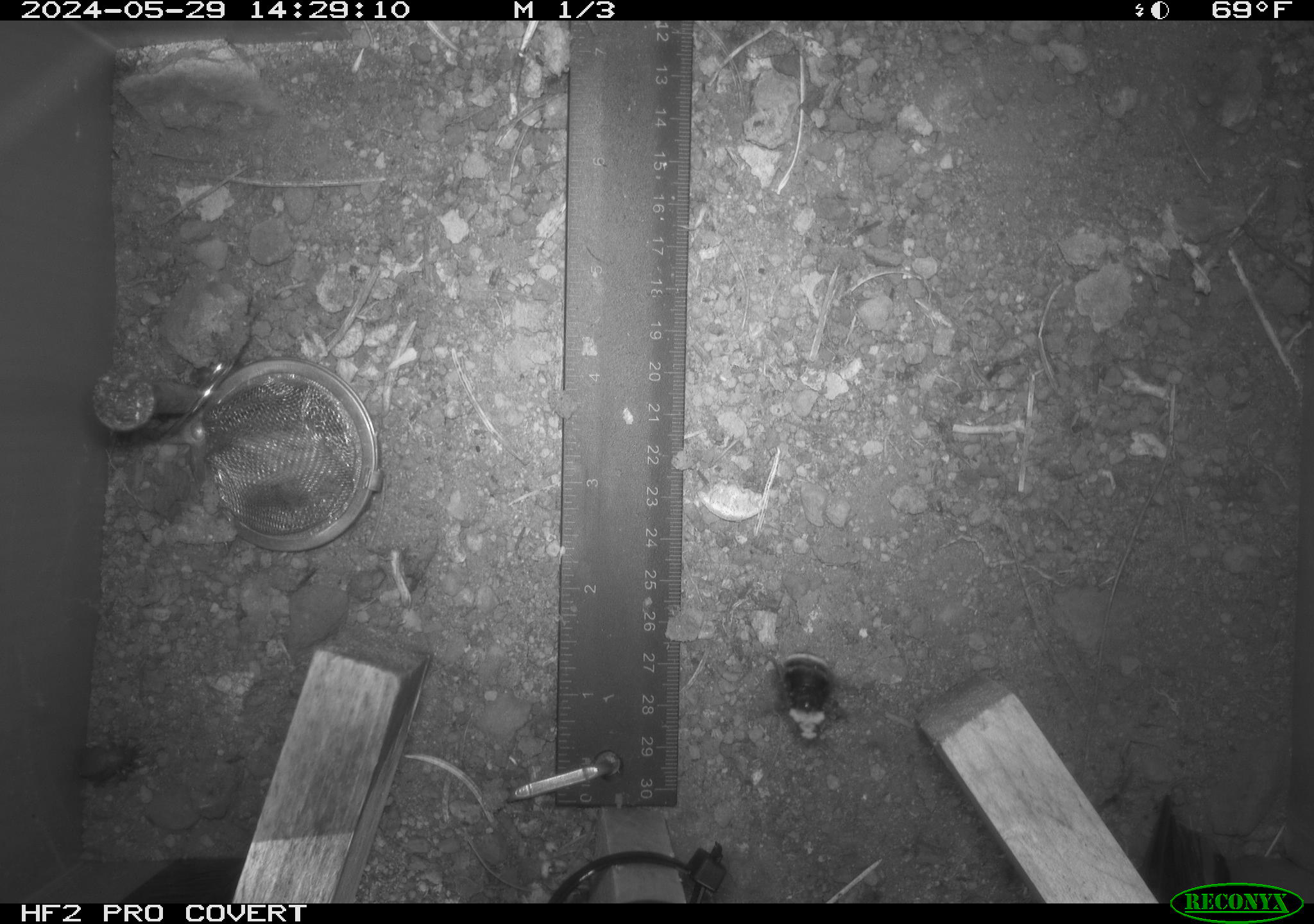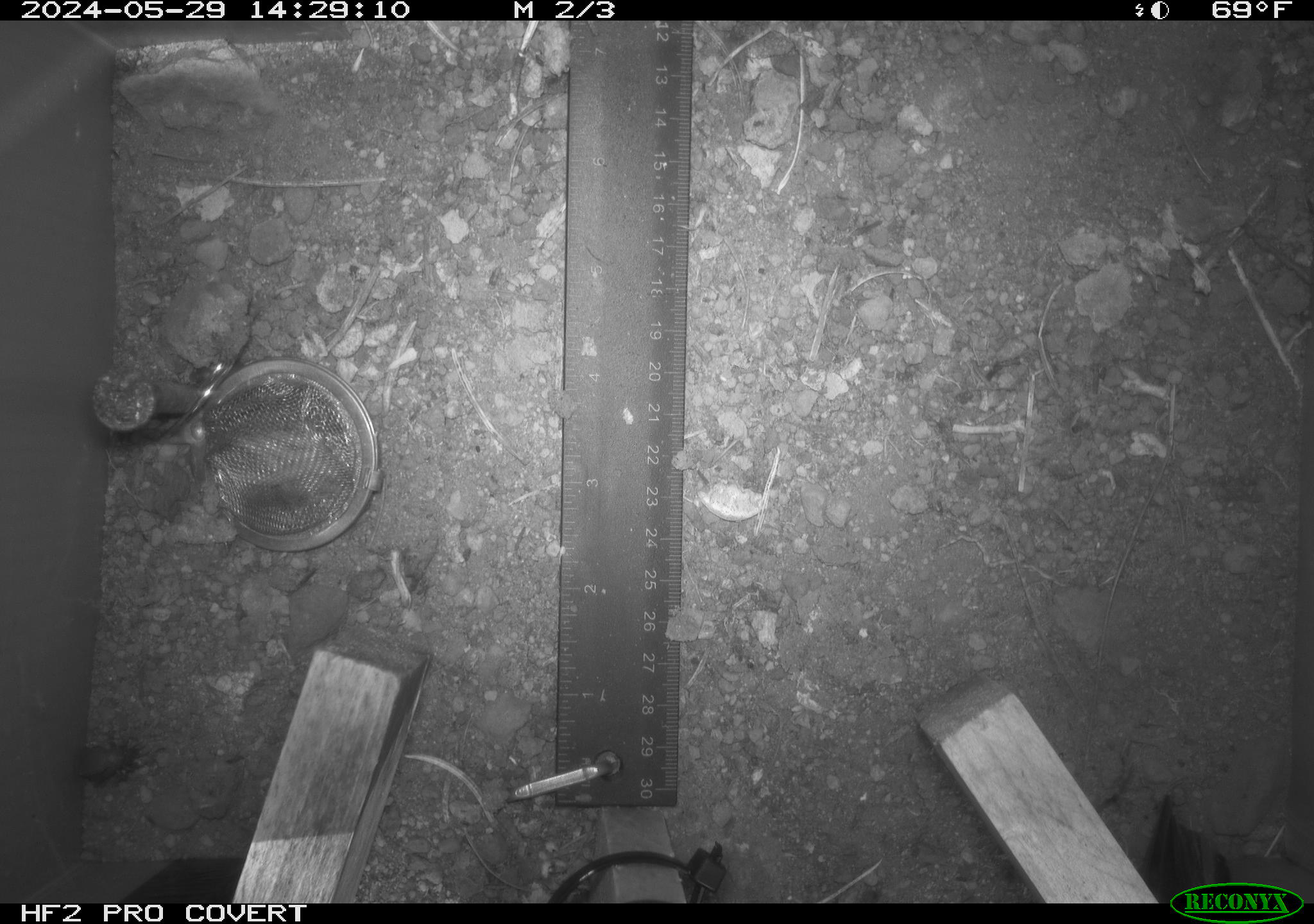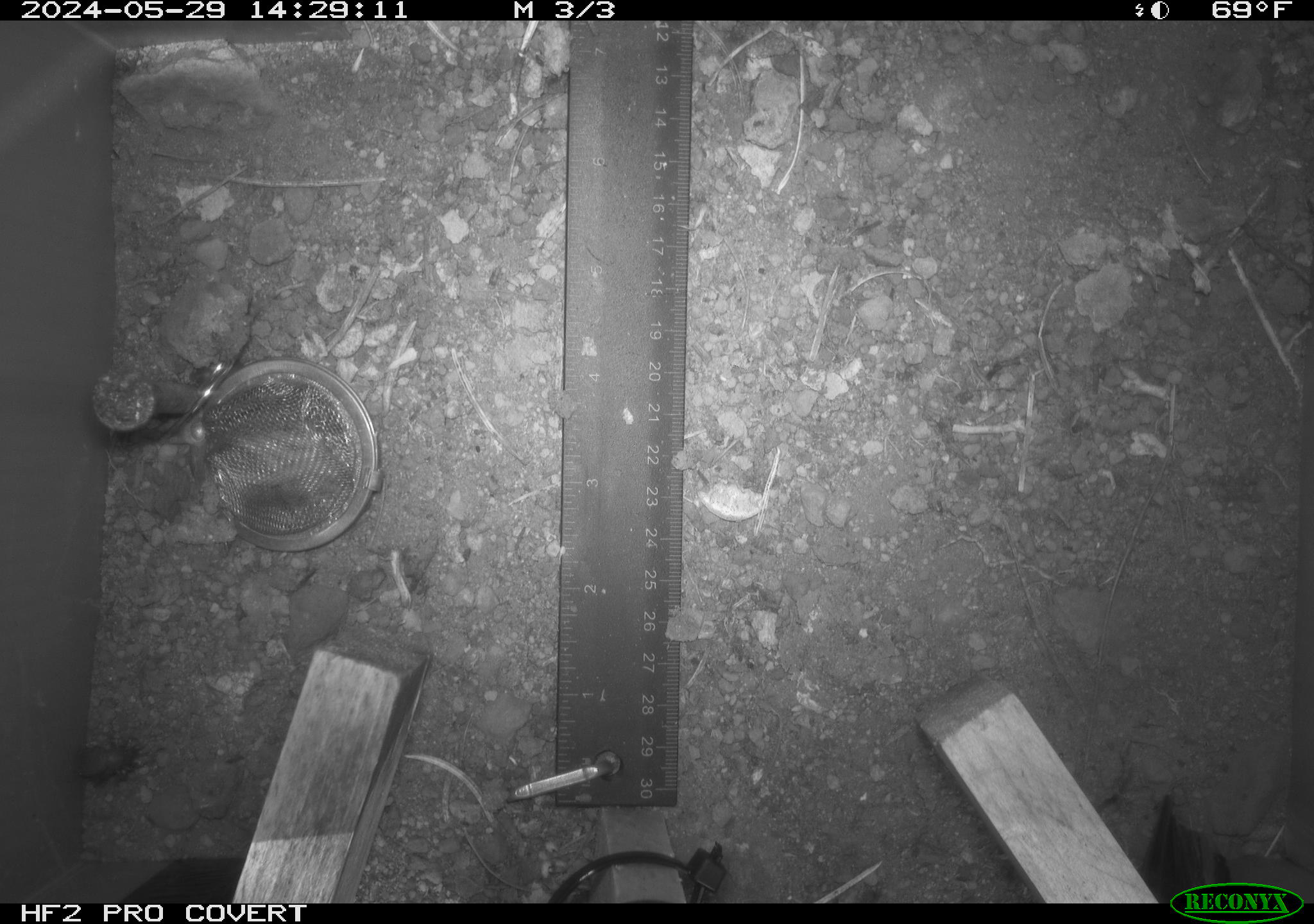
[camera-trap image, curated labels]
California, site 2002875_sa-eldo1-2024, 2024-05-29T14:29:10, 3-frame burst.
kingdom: Animalia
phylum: Arthropoda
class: Insecta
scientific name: Insecta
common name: insect